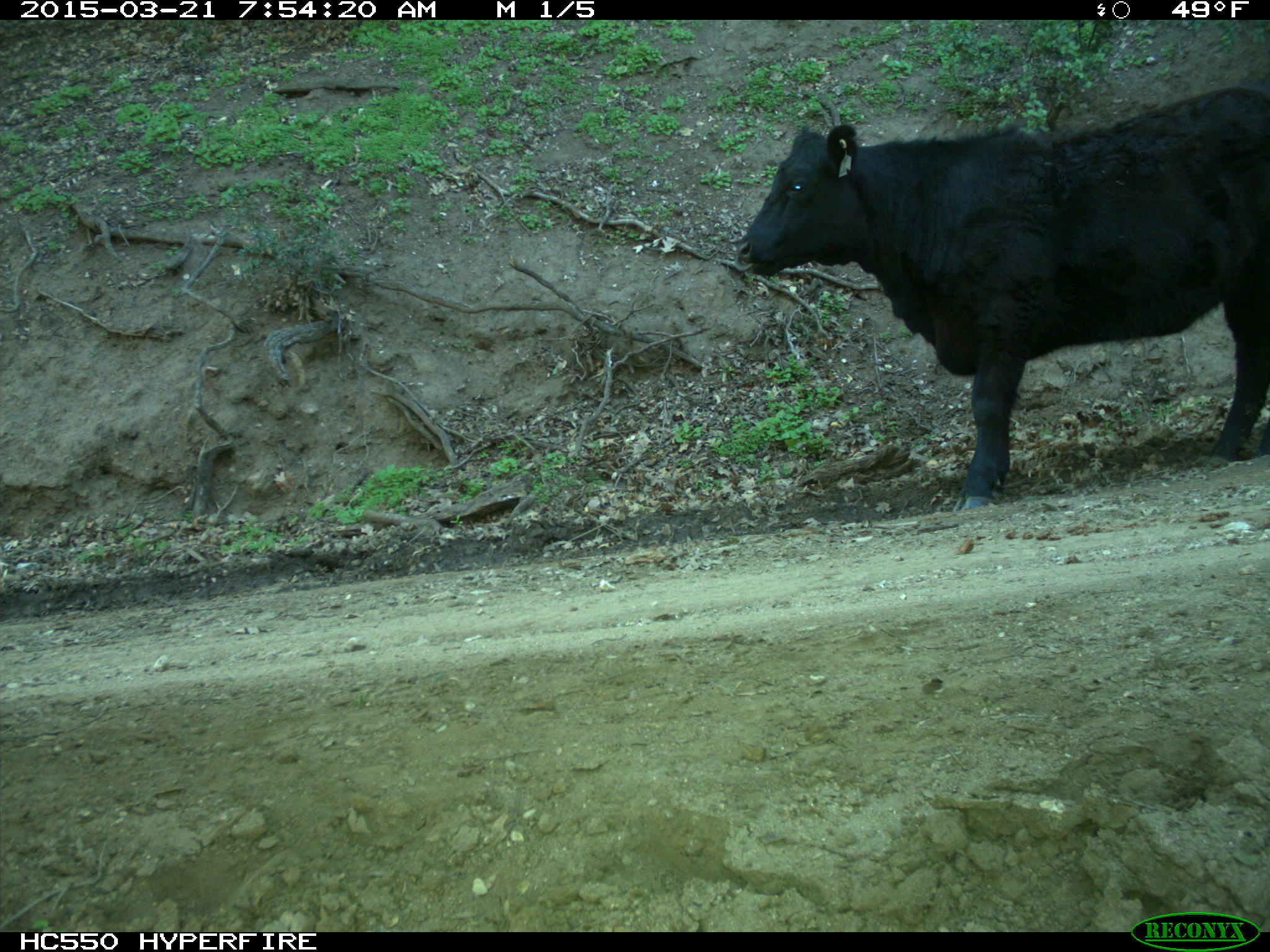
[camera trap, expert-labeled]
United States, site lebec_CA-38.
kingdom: Animalia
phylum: Chordata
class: Mammalia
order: Artiodactyla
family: Bovidae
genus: Bos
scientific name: Bos taurus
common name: domestic cow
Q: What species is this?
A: Bos taurus (domestic cow).